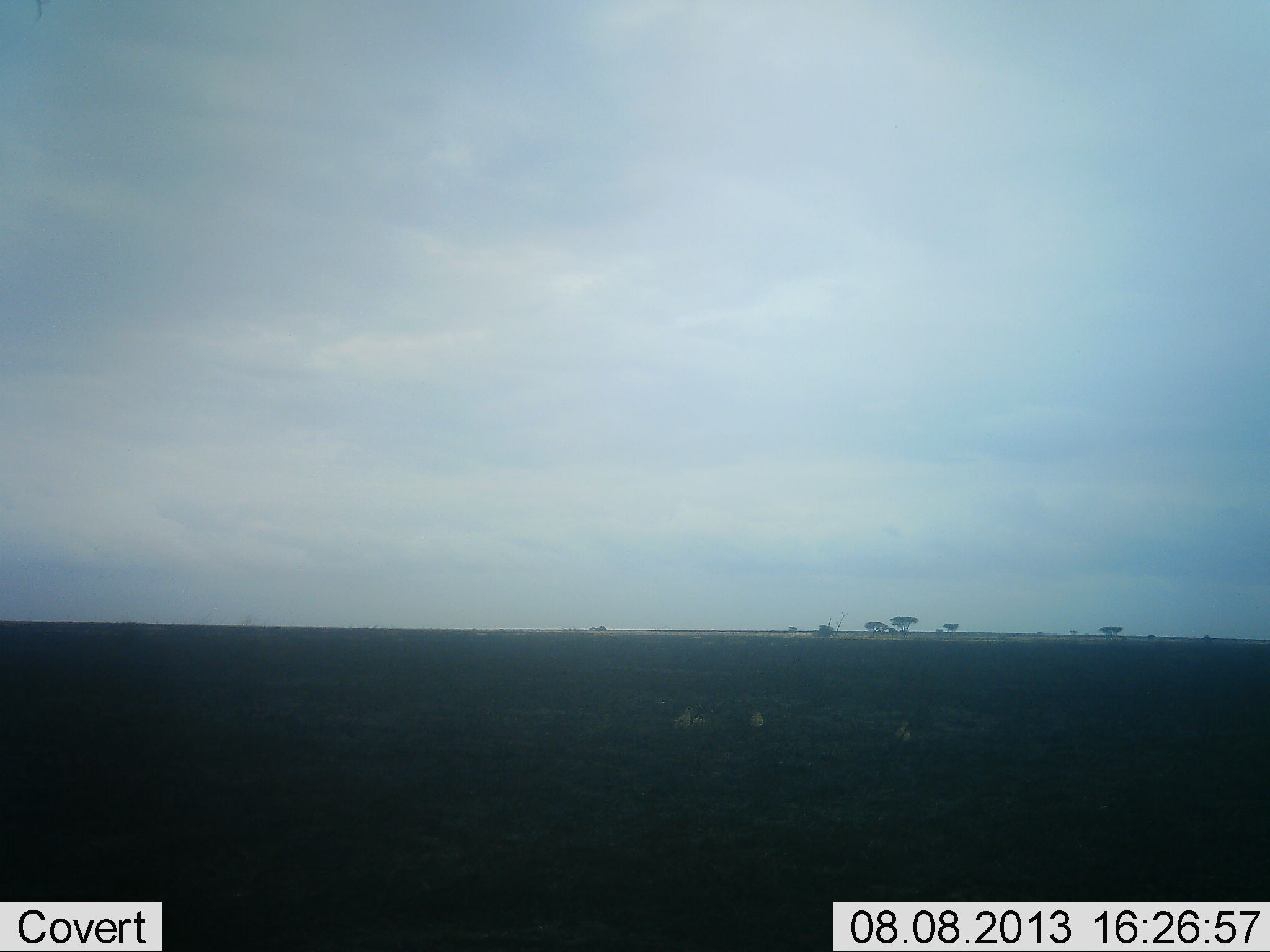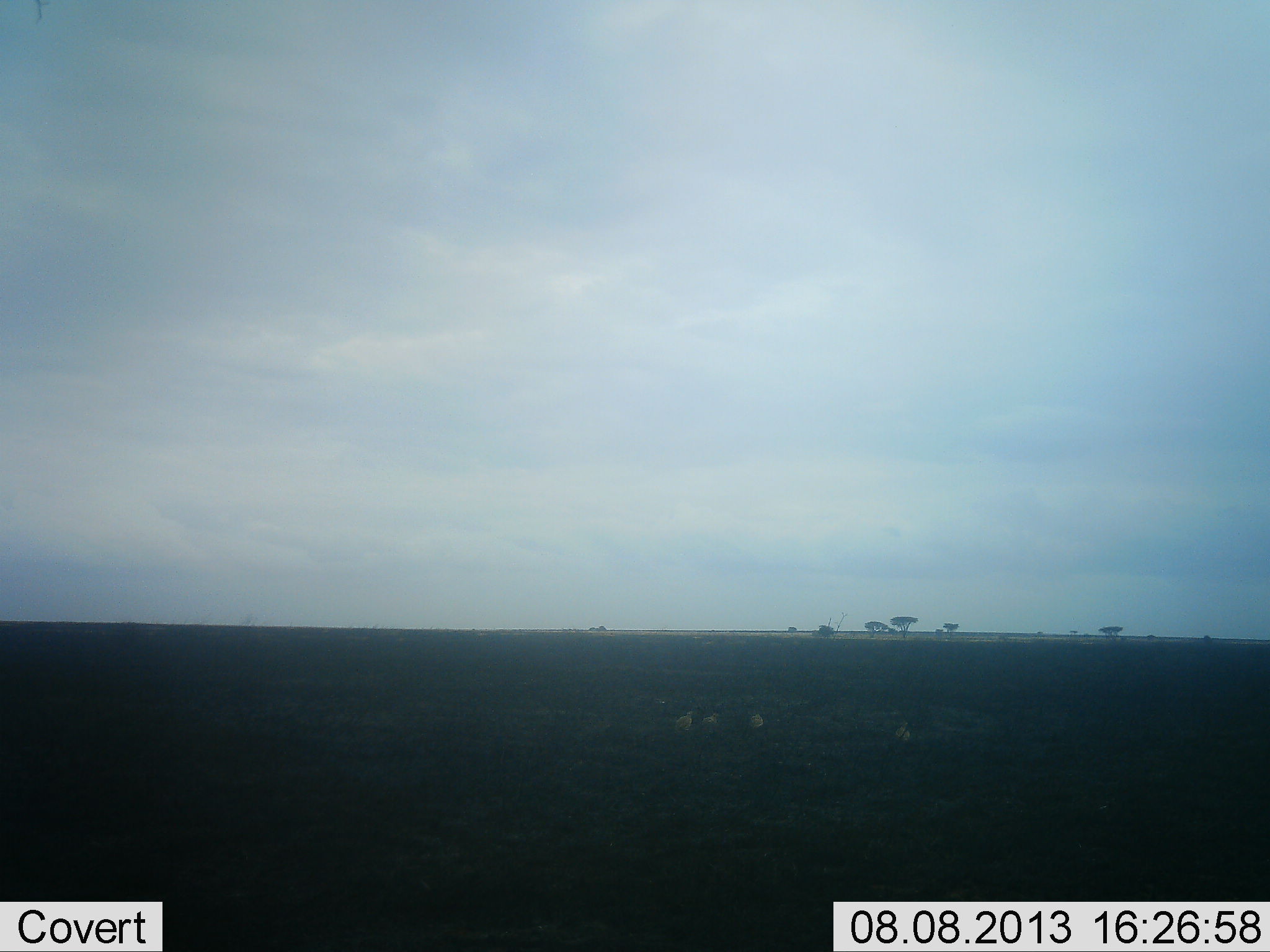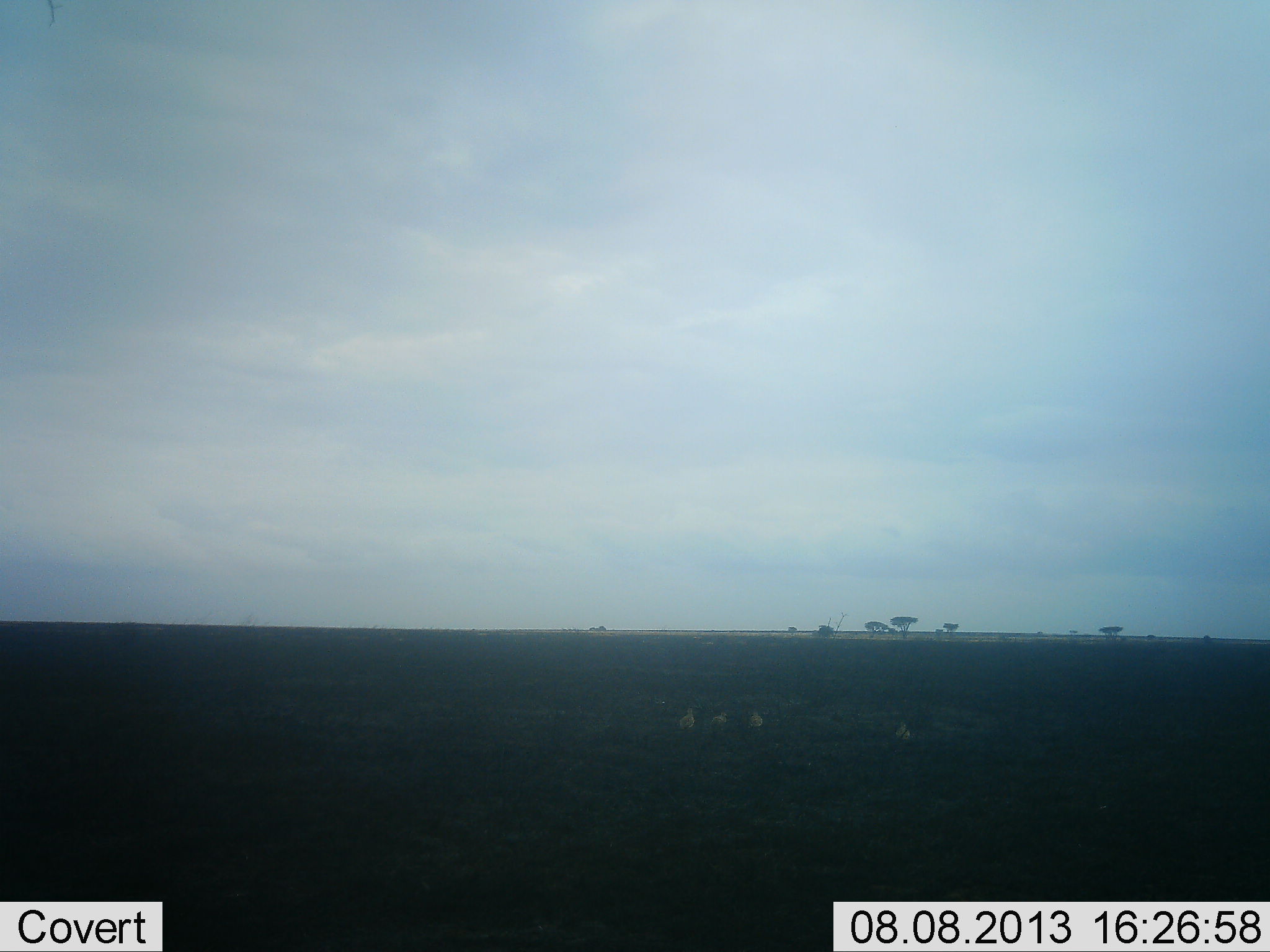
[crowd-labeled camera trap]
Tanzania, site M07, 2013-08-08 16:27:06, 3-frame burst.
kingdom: Animalia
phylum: Chordata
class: Aves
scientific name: Aves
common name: bird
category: otherbird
Otherbird (bird) (Aves), count 4. Behavior (volunteer vote fractions): standing 62%, resting 12%, moving 62%, interacting 0%. Young present (vote fraction): 12%. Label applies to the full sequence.